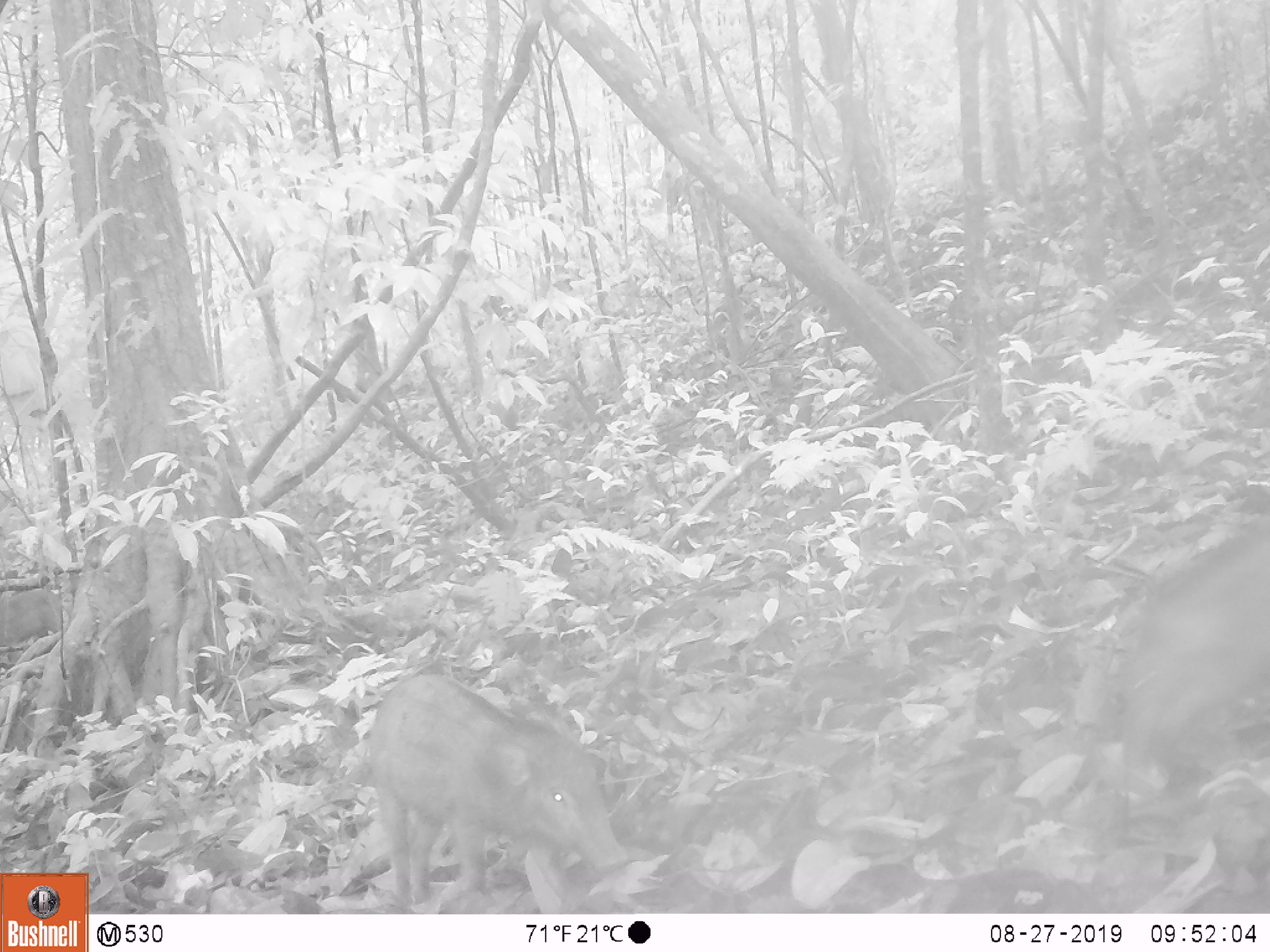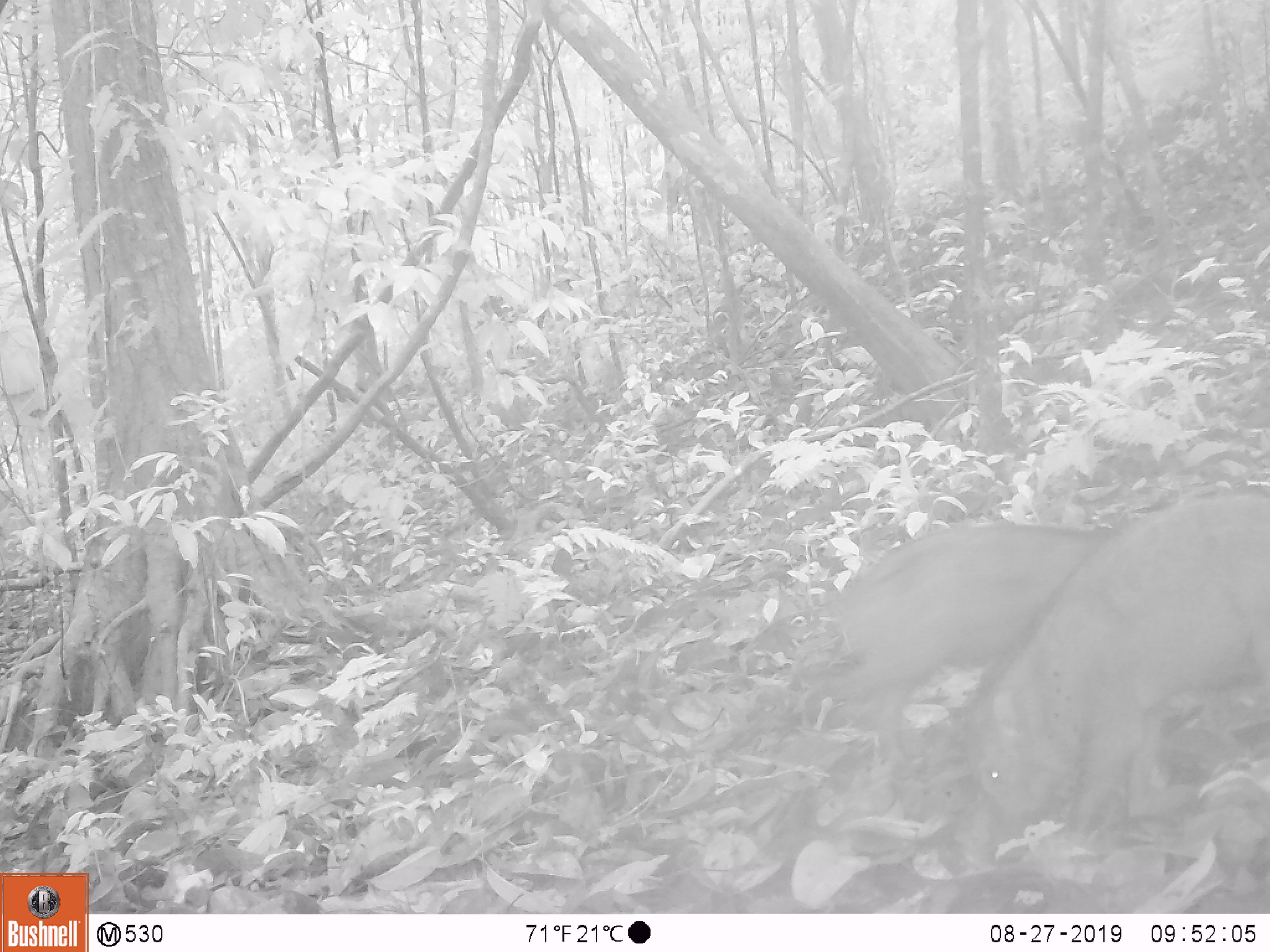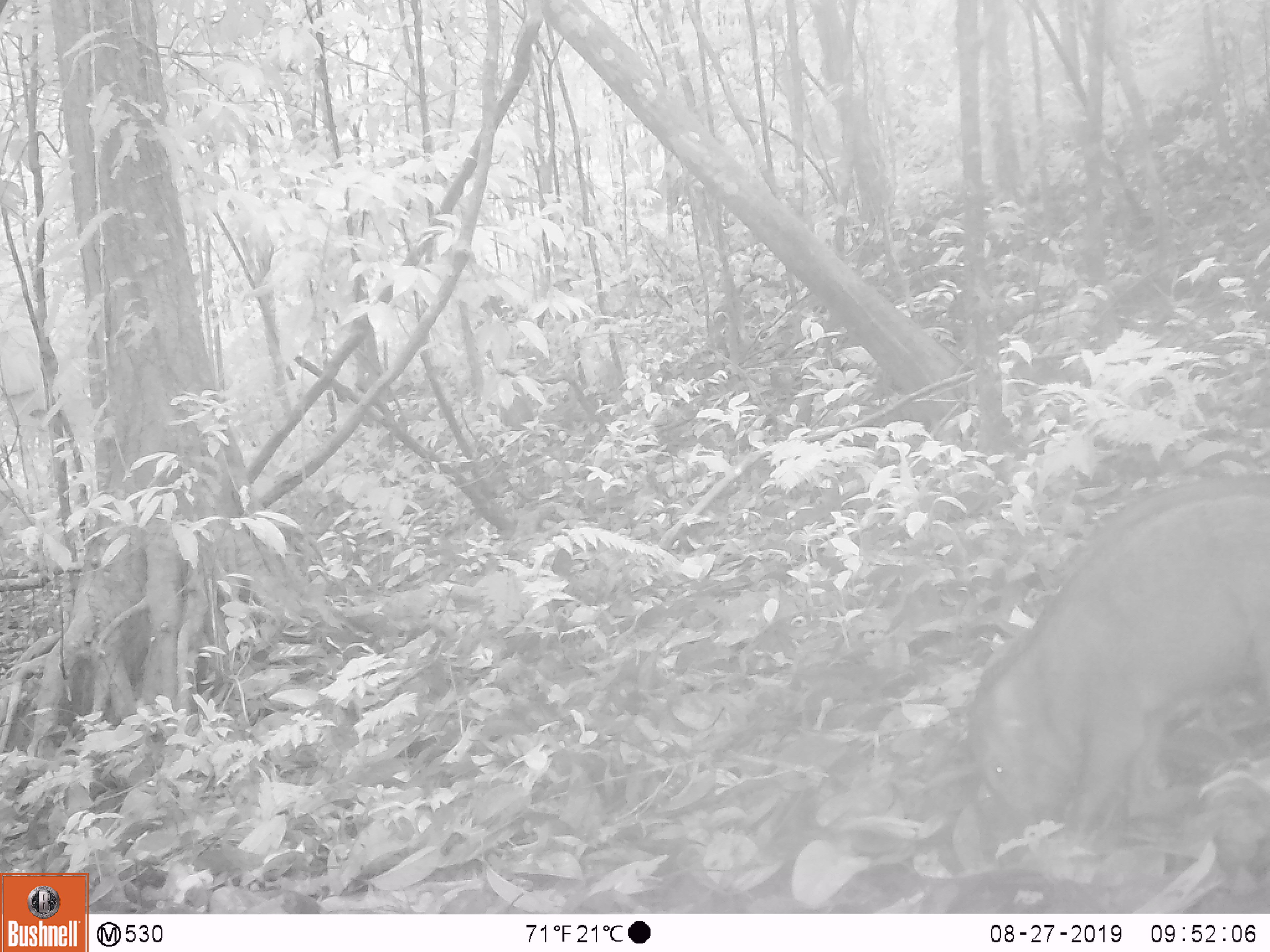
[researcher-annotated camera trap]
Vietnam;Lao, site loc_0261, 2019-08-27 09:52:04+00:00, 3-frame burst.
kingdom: Animalia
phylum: Chordata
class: Mammalia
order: Artiodactyla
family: Suidae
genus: Sus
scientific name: Sus scrofa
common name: eurasian wild pig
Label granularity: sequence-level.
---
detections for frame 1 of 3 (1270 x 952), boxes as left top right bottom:
eurasian wild pig: 366 672 628 905; 1119 517 1270 764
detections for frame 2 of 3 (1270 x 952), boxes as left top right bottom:
eurasian wild pig: 956 493 1270 868; 814 522 1106 767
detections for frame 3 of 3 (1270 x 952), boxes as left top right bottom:
eurasian wild pig: 971 480 1270 834